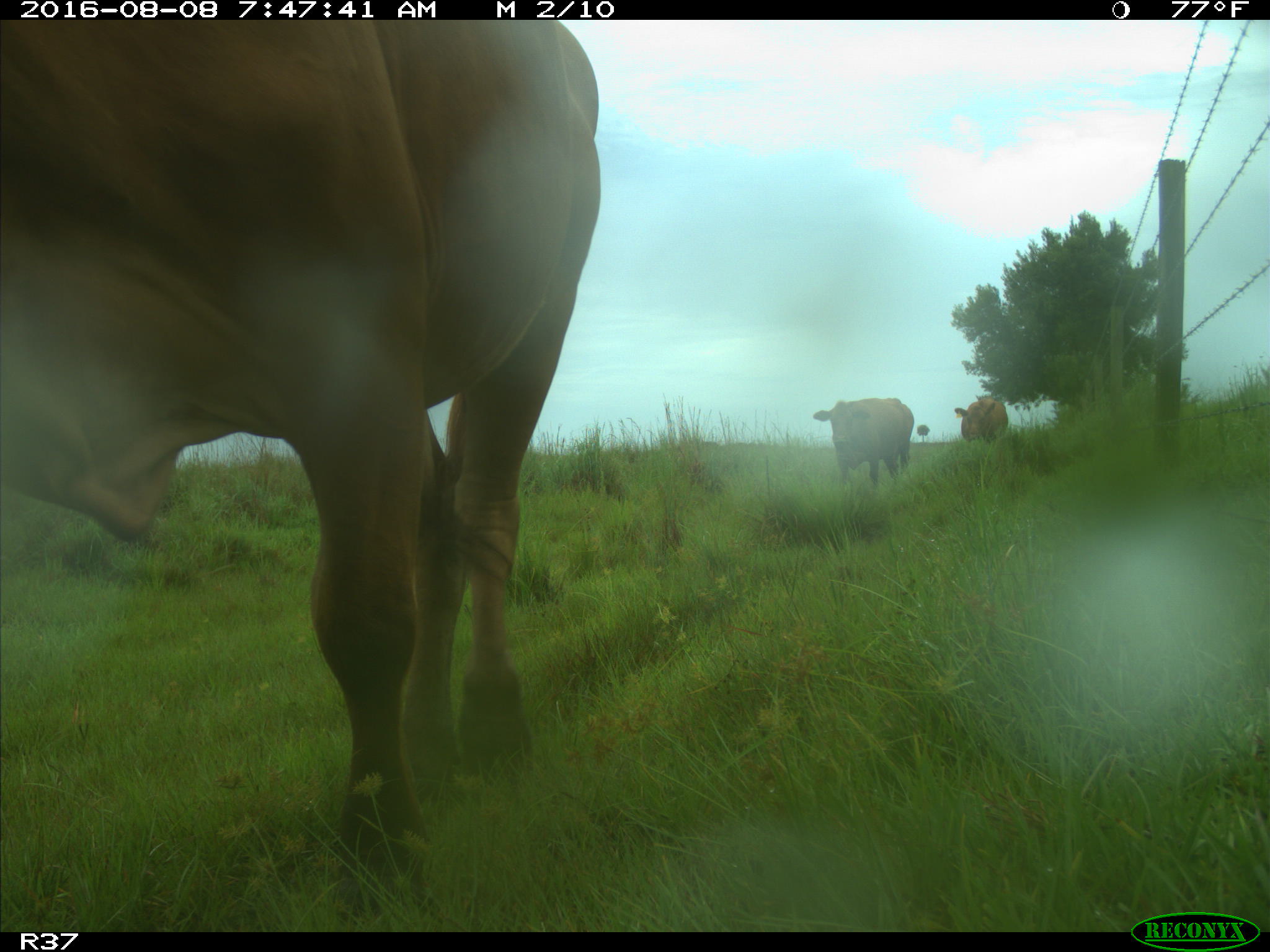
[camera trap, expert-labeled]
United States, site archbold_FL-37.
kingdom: Animalia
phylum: Chordata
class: Mammalia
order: Artiodactyla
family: Bovidae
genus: Bos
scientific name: Bos taurus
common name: domestic cow